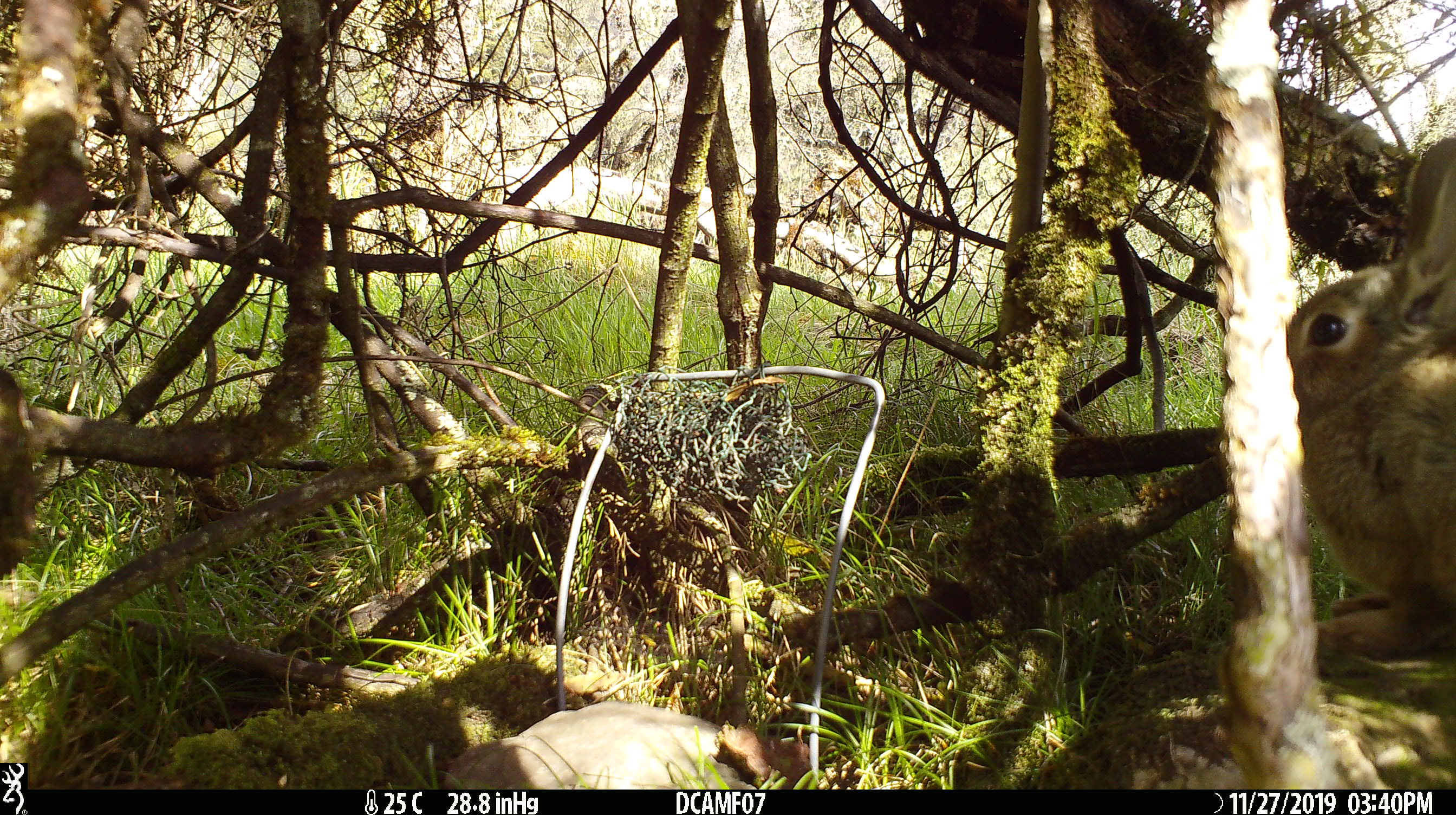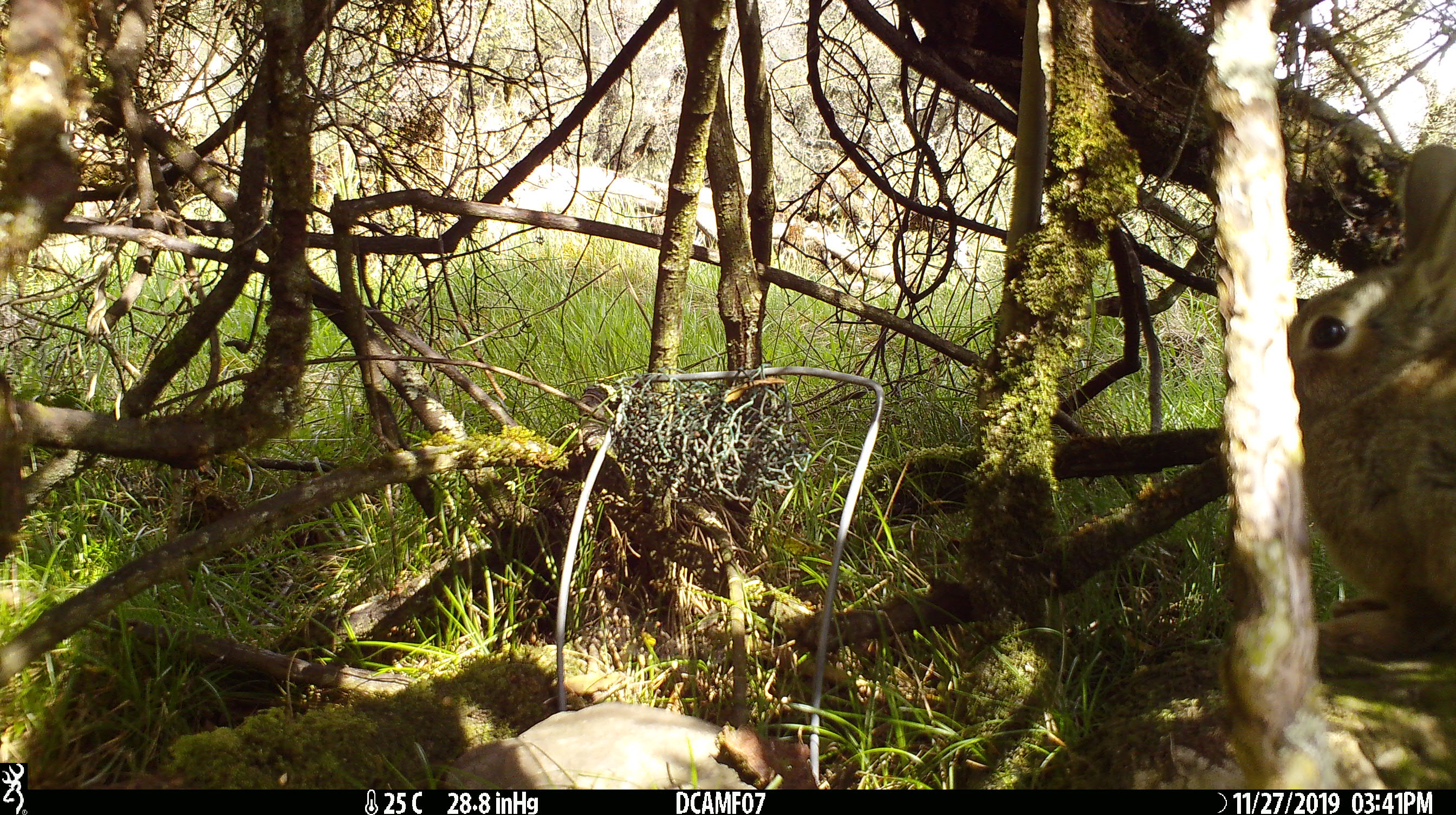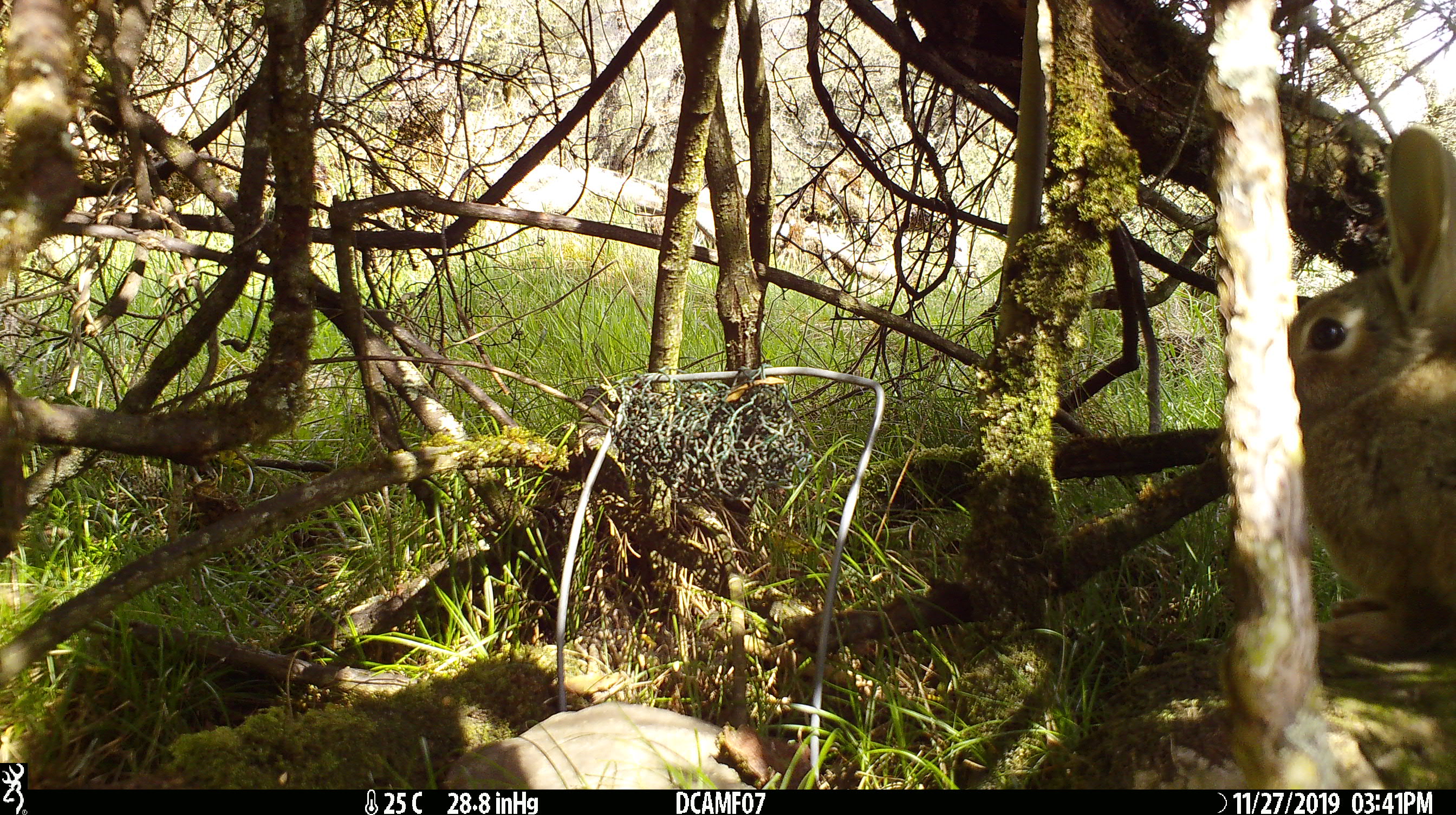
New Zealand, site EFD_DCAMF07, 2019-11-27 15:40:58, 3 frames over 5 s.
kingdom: Animalia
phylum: Chordata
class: Mammalia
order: Lagomorpha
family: Leporidae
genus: Oryctolagus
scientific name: Oryctolagus cuniculus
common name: european rabbit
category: rabbit